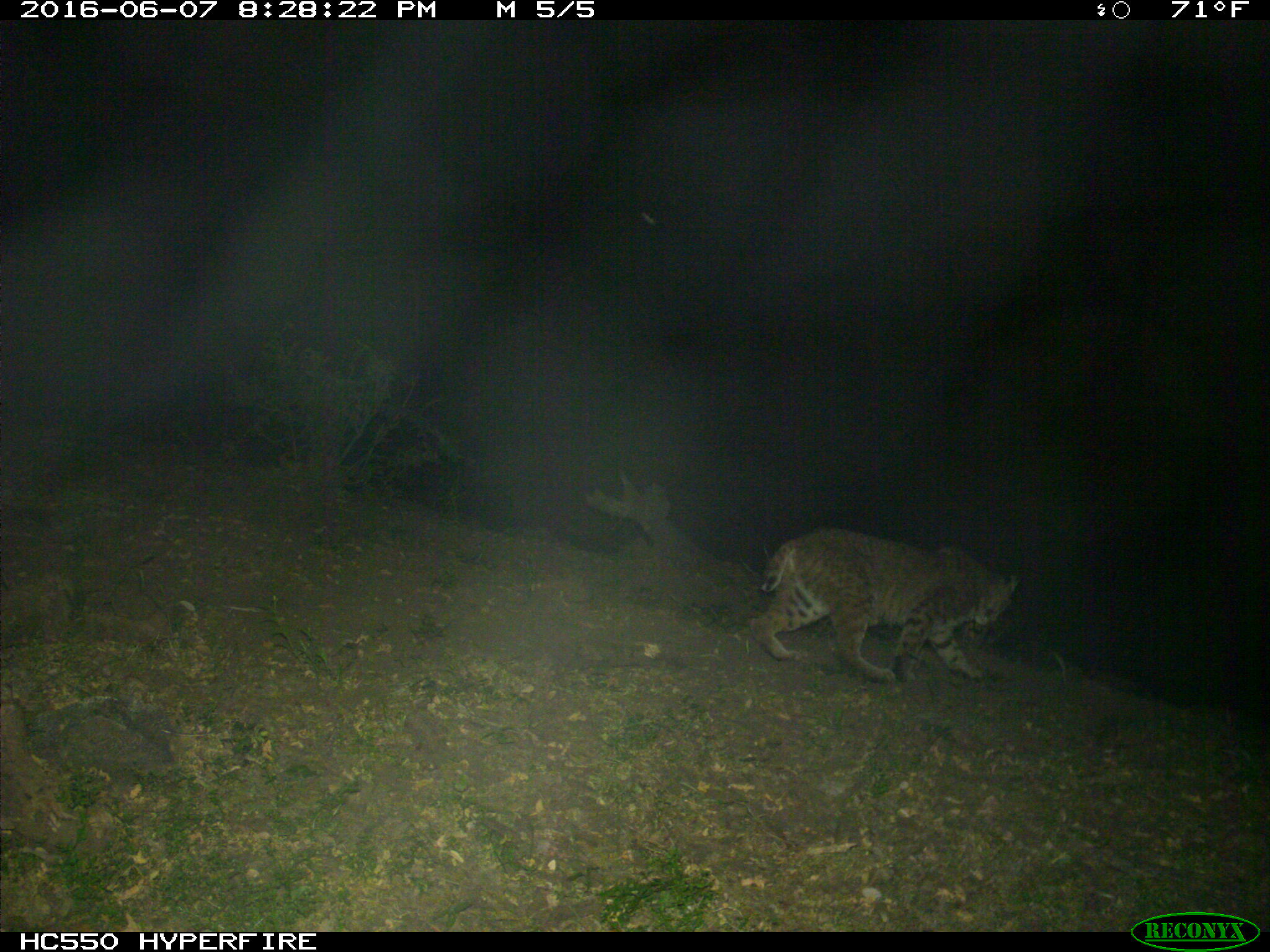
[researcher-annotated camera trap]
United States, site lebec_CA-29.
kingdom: Animalia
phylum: Chordata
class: Mammalia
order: Carnivora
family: Felidae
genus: Lynx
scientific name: Lynx rufus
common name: bobcat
Lynx rufus (bobcat).